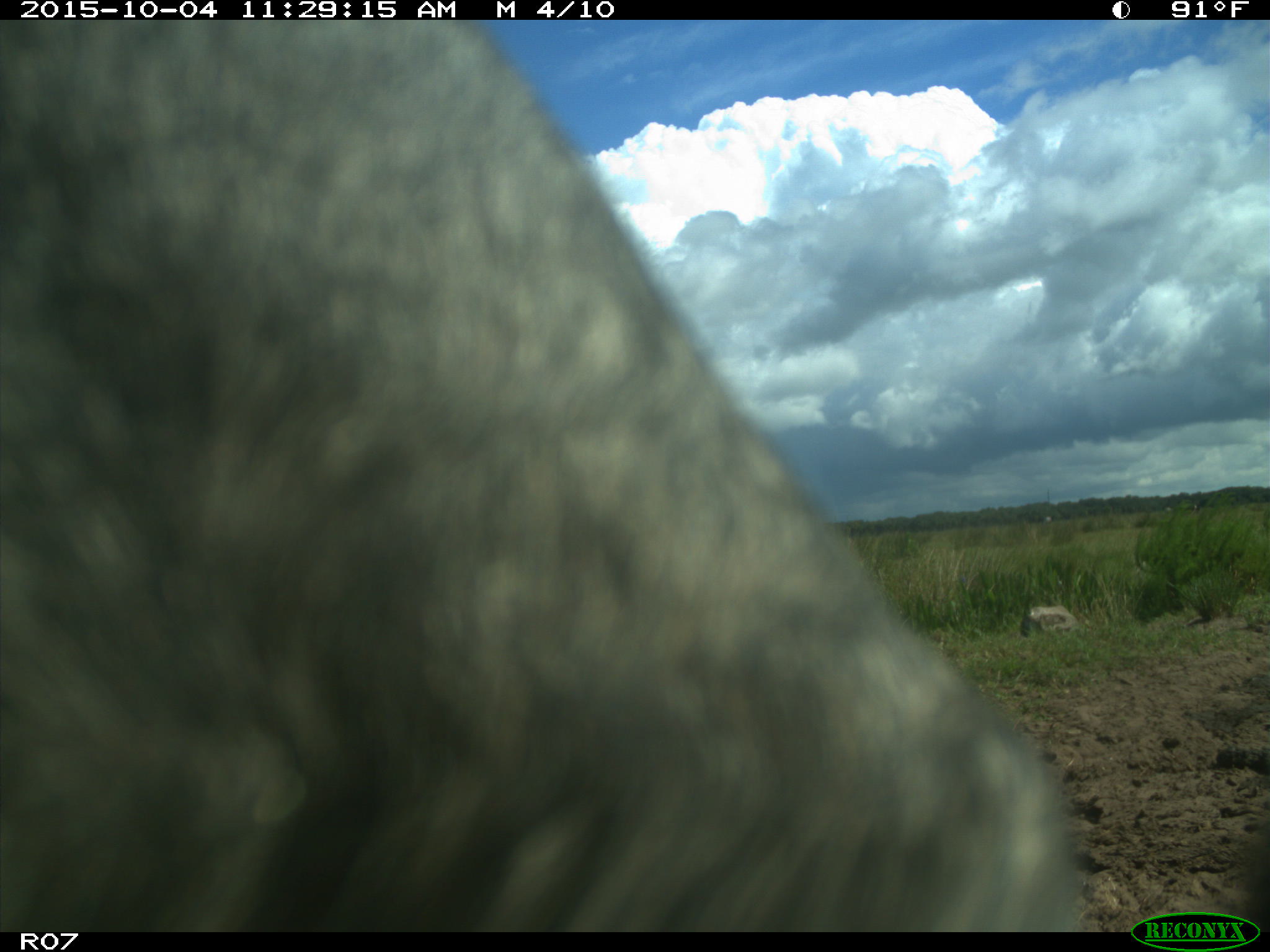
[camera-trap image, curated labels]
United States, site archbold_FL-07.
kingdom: Animalia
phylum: Chordata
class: Mammalia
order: Artiodactyla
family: Bovidae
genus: Bos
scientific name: Bos taurus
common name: domestic cow